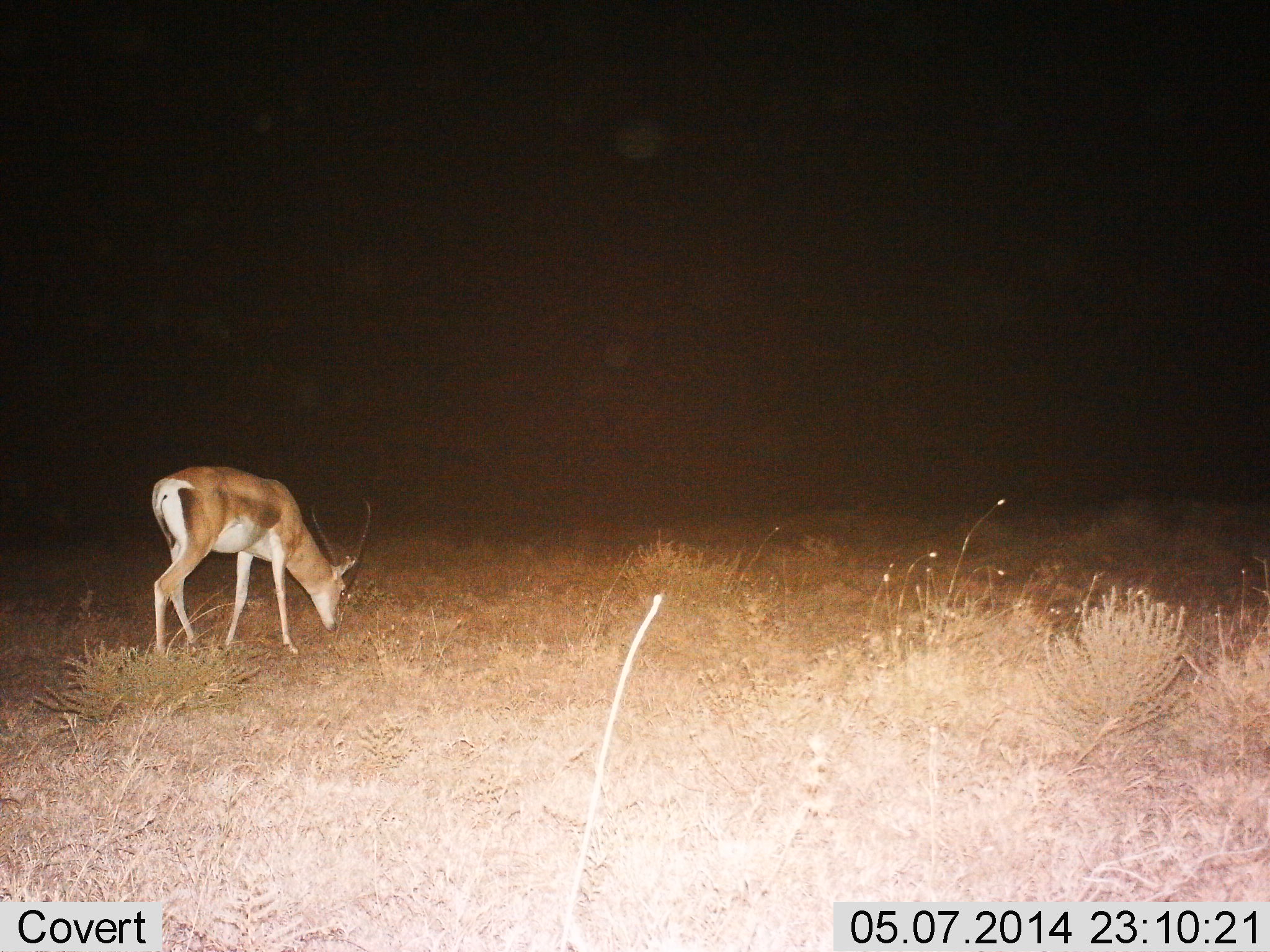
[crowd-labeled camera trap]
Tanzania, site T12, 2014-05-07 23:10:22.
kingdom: Animalia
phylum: Chordata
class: Mammalia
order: Artiodactyla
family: Bovidae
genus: Nanger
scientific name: Nanger granti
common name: grant's gazelle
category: gazellegrants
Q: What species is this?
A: Gazellegrants (grant's gazelle) (Nanger granti).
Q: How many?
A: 1.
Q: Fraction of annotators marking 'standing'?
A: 10%.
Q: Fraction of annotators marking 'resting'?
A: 0%.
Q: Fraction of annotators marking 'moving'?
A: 0%.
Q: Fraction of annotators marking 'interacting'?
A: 0%.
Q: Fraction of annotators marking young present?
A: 0%.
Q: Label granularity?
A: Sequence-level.